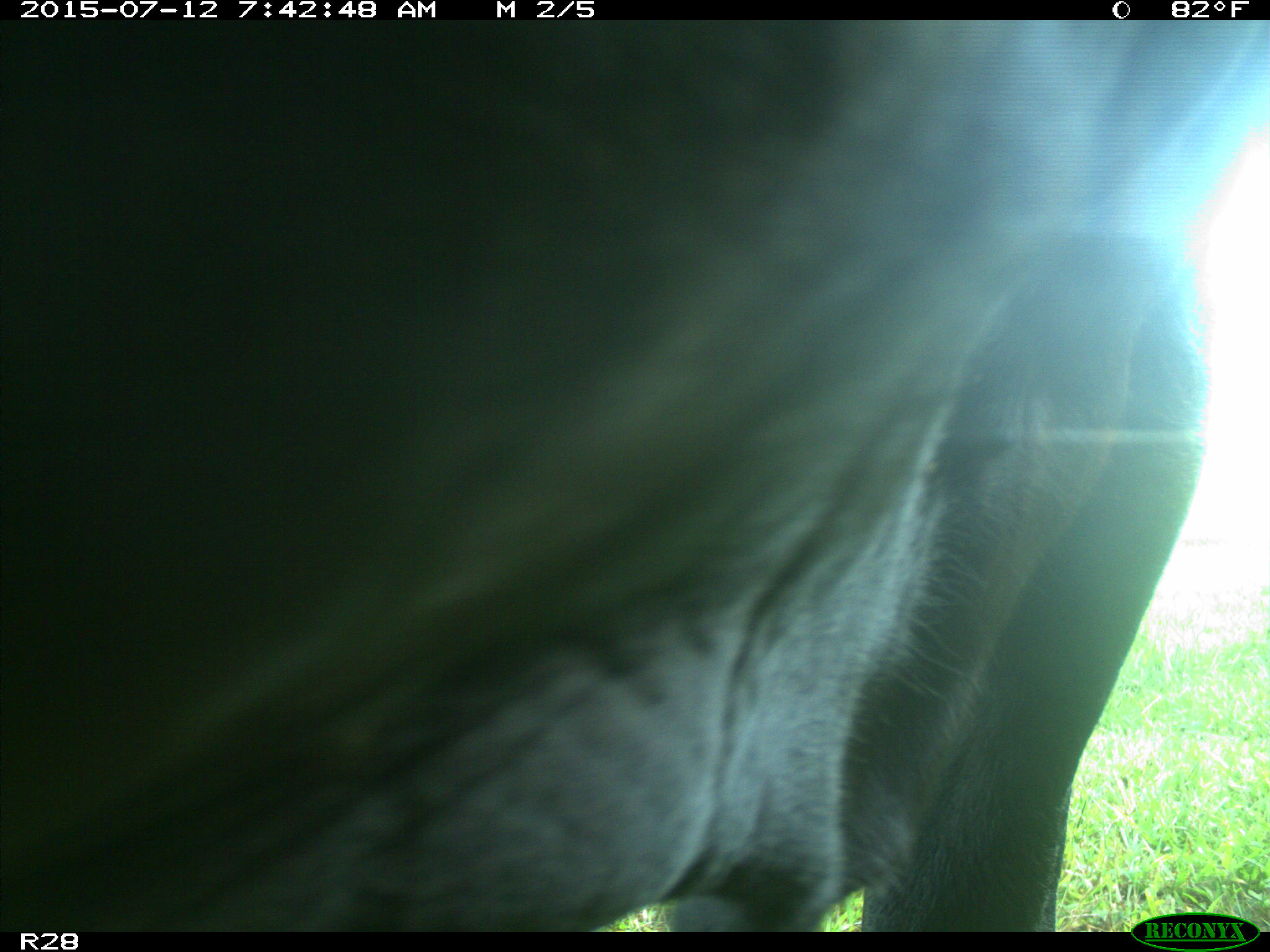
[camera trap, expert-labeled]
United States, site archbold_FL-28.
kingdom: Animalia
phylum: Chordata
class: Mammalia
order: Artiodactyla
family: Bovidae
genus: Bos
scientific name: Bos taurus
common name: domestic cow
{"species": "Bos taurus (domestic cow)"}